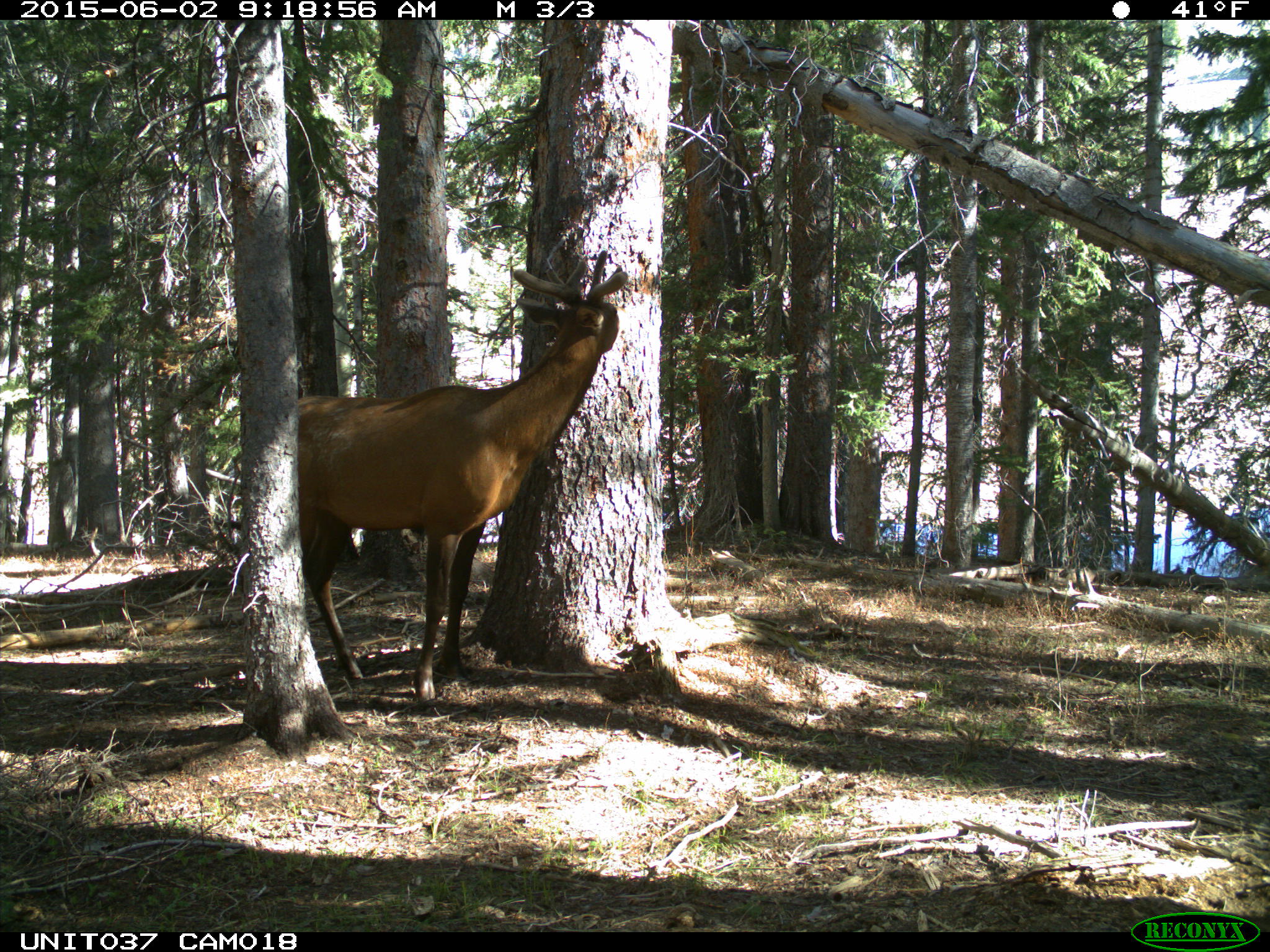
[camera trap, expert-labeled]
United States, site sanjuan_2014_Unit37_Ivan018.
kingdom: Animalia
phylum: Chordata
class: Mammalia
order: Artiodactyla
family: Cervidae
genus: Cervus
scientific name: Cervus elaphus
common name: red deer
Cervus elaphus (red deer).